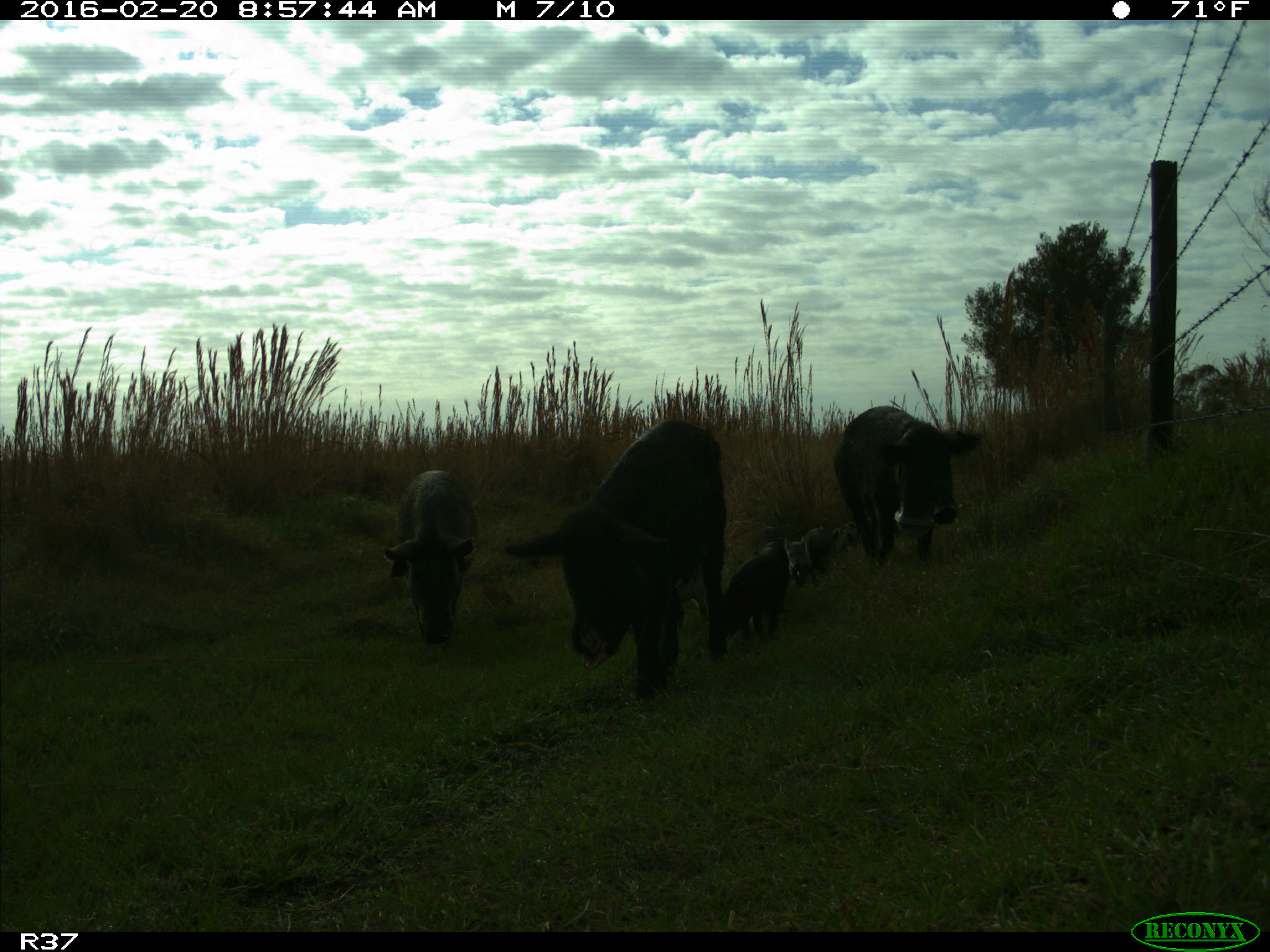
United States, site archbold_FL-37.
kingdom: Animalia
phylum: Chordata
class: Mammalia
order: Artiodactyla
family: Suidae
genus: Sus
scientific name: Sus scrofa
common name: wild boar